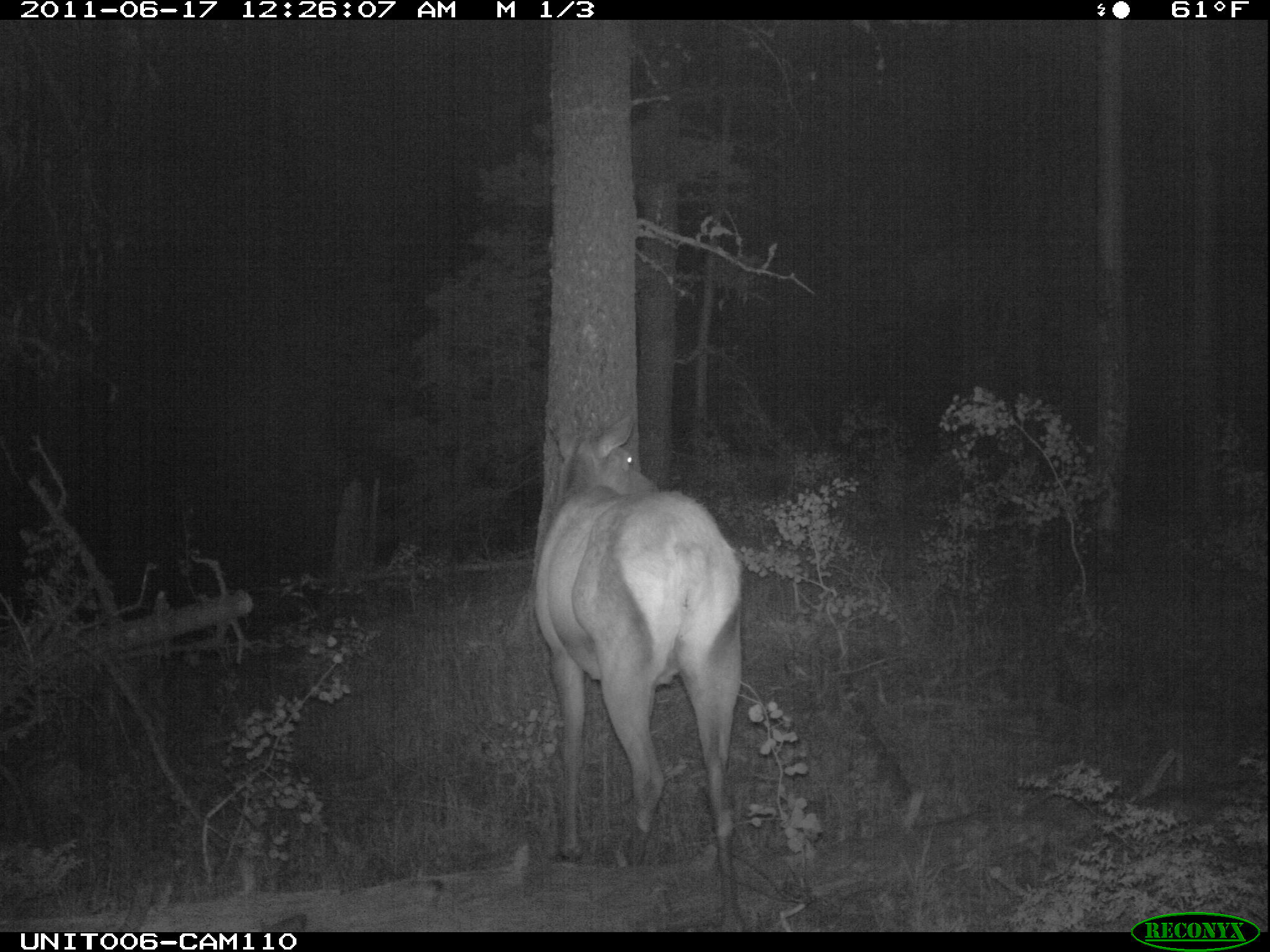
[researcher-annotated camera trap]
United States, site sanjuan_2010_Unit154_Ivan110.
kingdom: Animalia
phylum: Chordata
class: Mammalia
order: Artiodactyla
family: Cervidae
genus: Cervus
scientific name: Cervus elaphus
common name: red deer